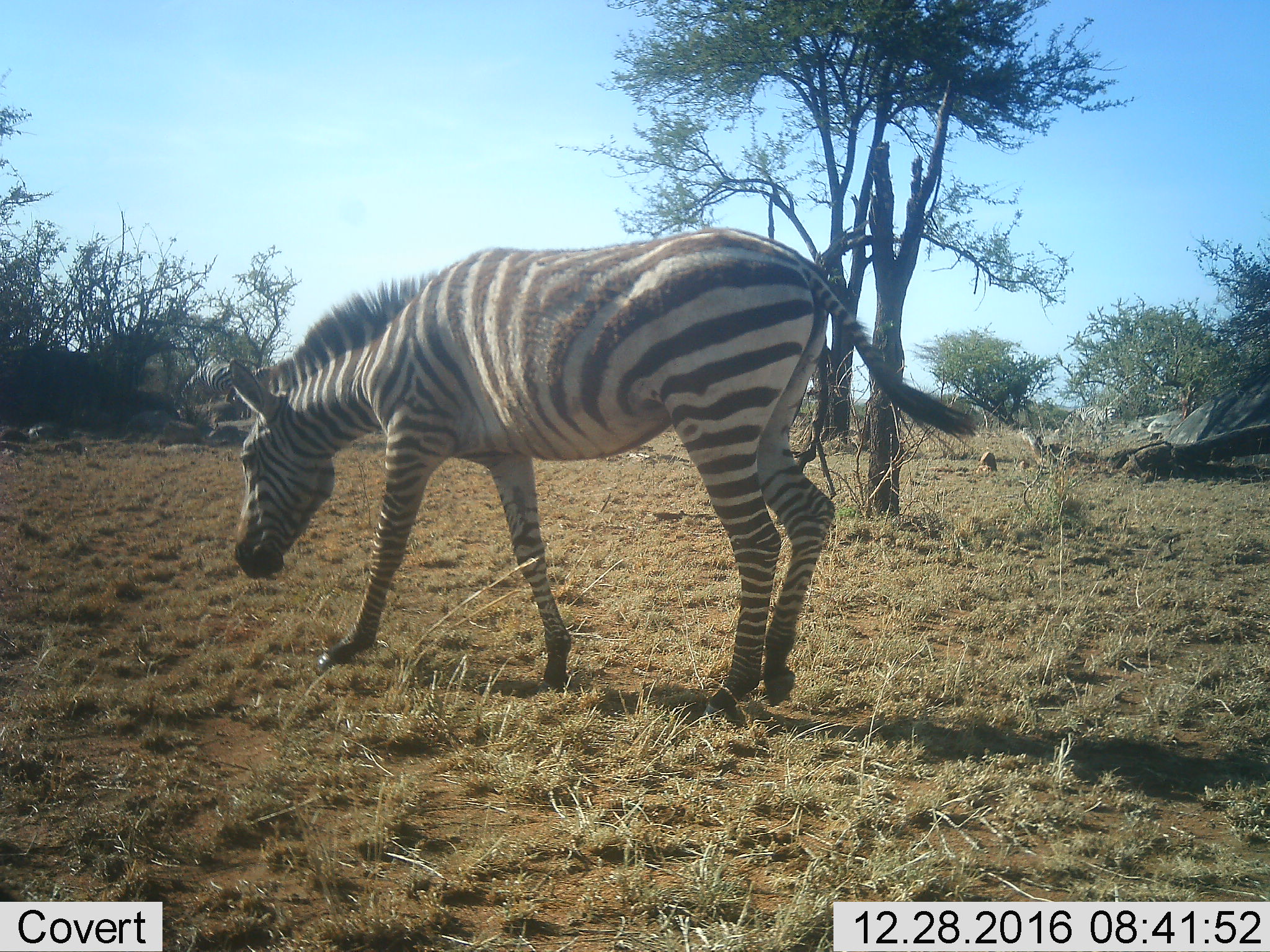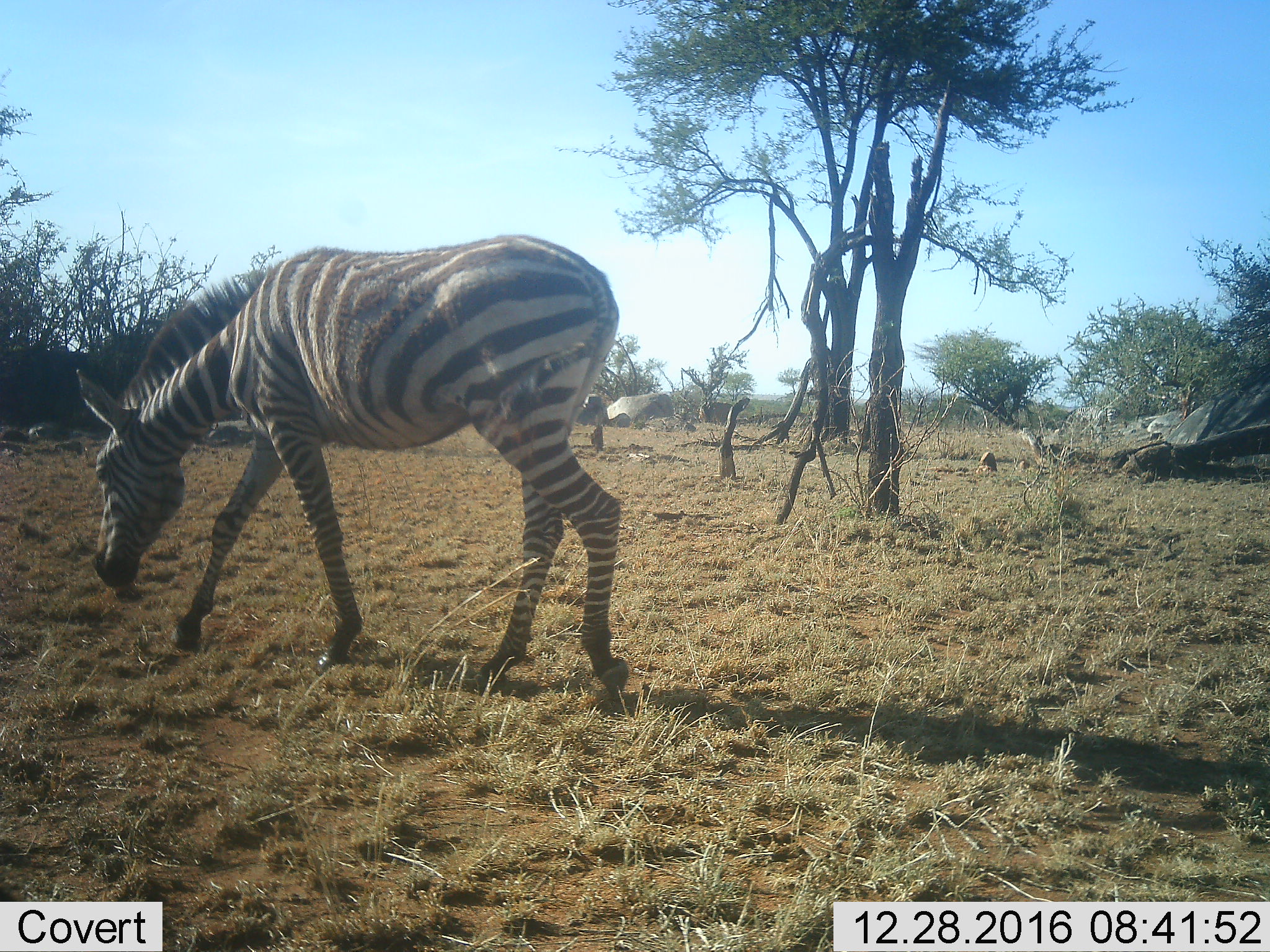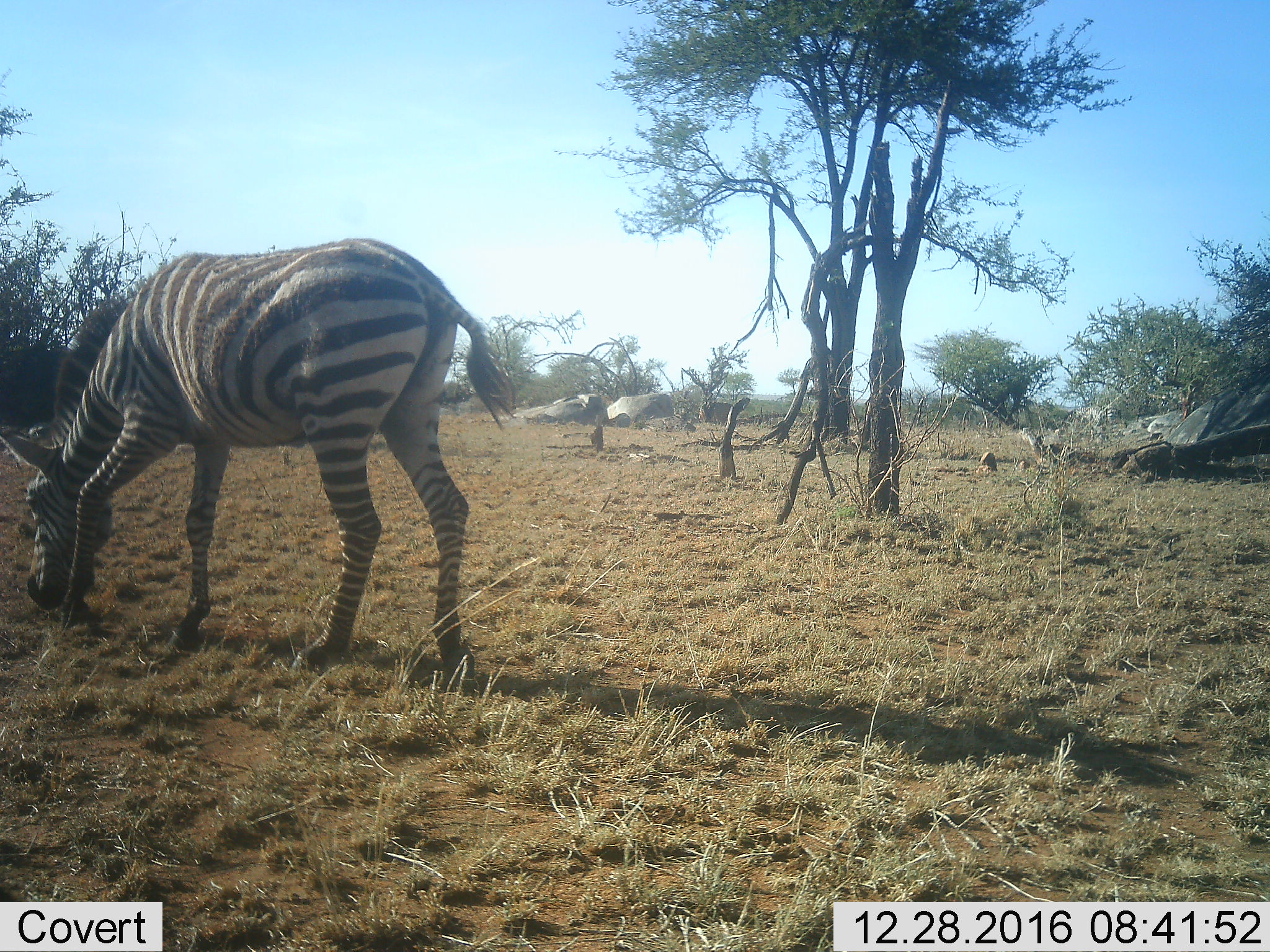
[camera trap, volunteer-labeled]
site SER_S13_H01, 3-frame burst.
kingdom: Animalia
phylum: Chordata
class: Mammalia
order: Perissodactyla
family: Equidae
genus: Equus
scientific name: Equus quagga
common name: plains zebra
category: zebraplains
Zebraplains (plains zebra) (Equus quagga), count 2. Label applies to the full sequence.